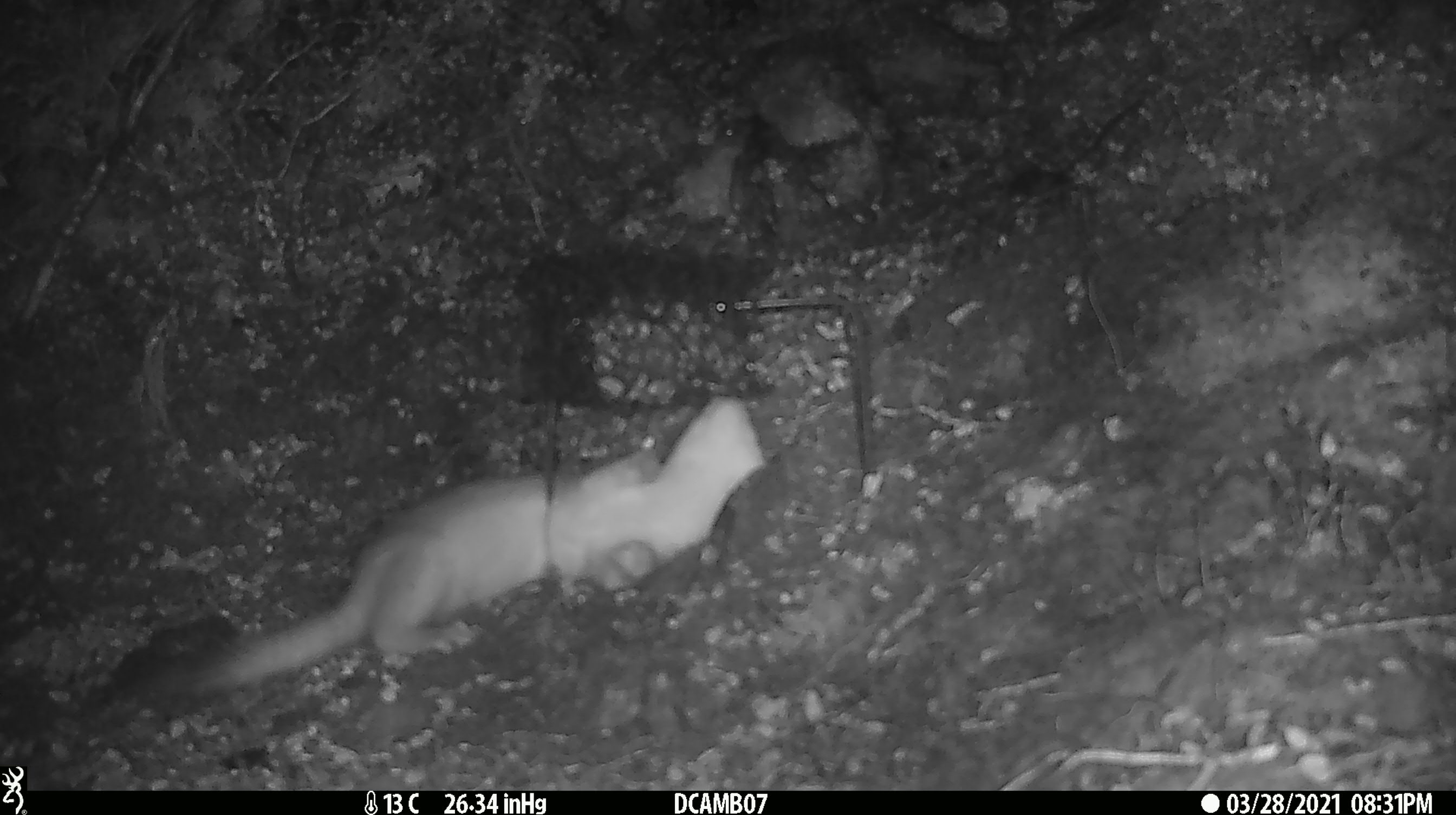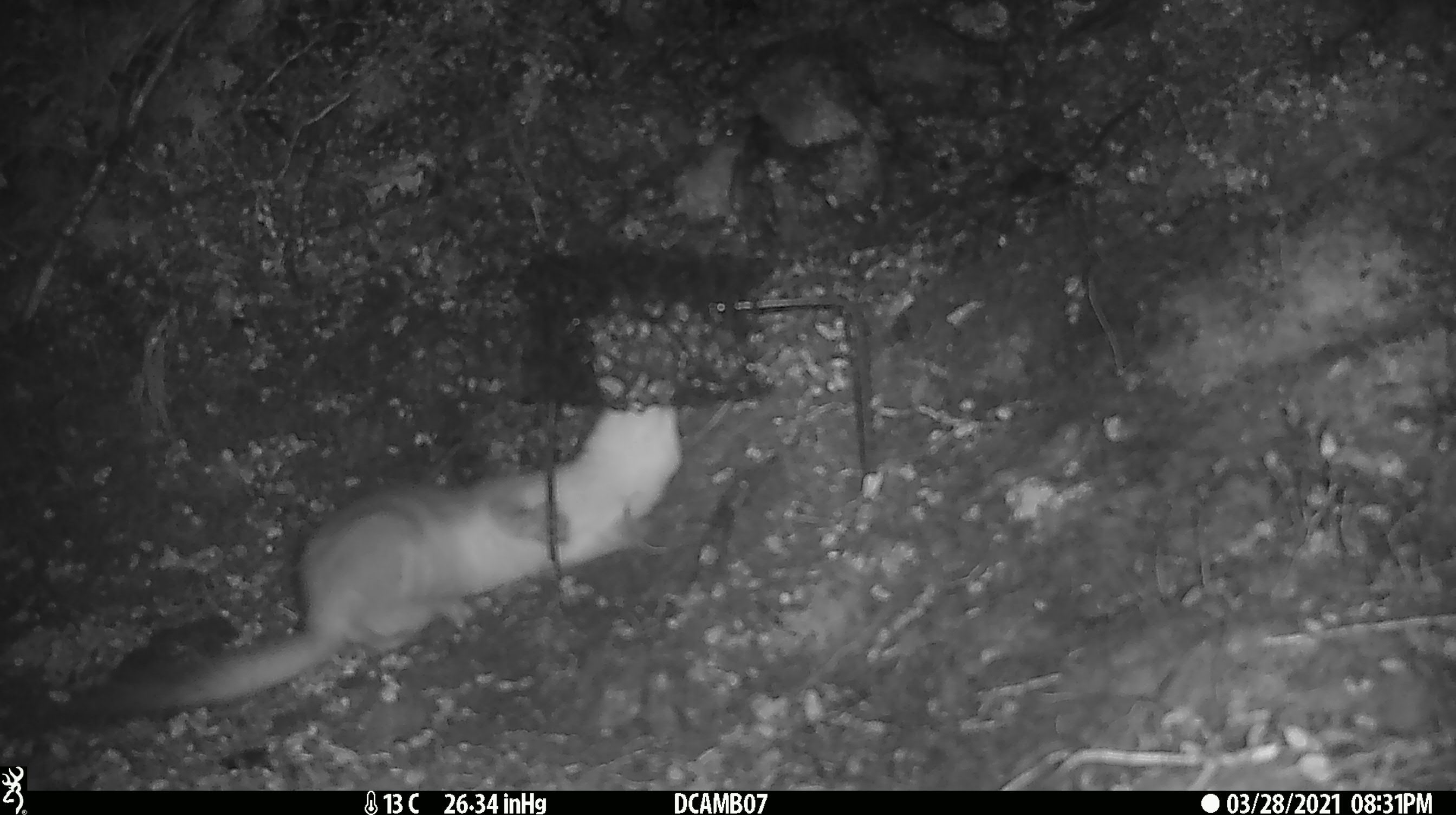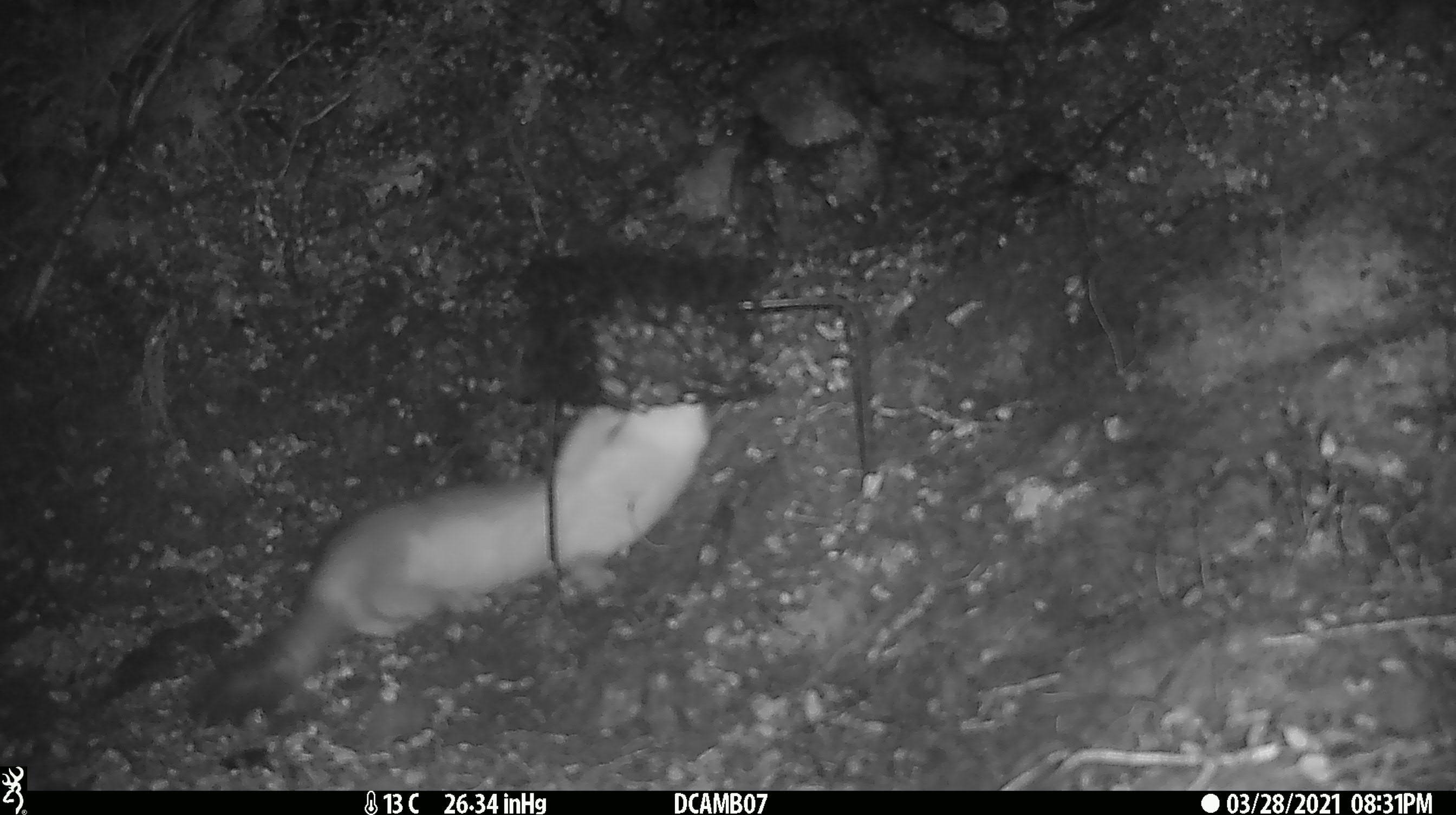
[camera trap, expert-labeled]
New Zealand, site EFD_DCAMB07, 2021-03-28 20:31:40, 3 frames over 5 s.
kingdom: Animalia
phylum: Chordata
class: Mammalia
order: Carnivora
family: Mustelidae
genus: Mustela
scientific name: Mustela erminea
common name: stoat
Stoat (Mustela erminea).